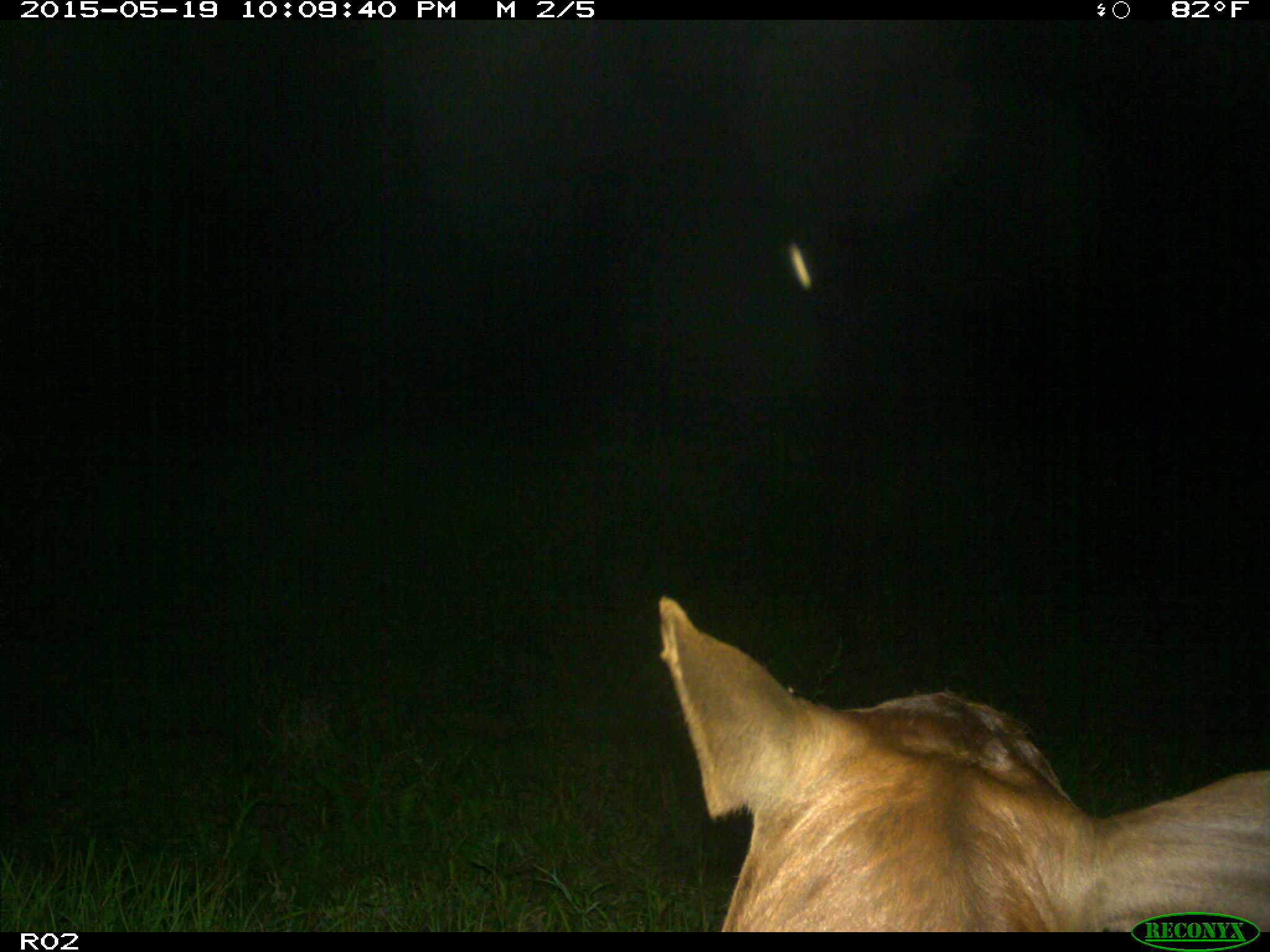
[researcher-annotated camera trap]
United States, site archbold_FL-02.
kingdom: Animalia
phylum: Chordata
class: Mammalia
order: Artiodactyla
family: Bovidae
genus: Bos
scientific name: Bos taurus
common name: domestic cow